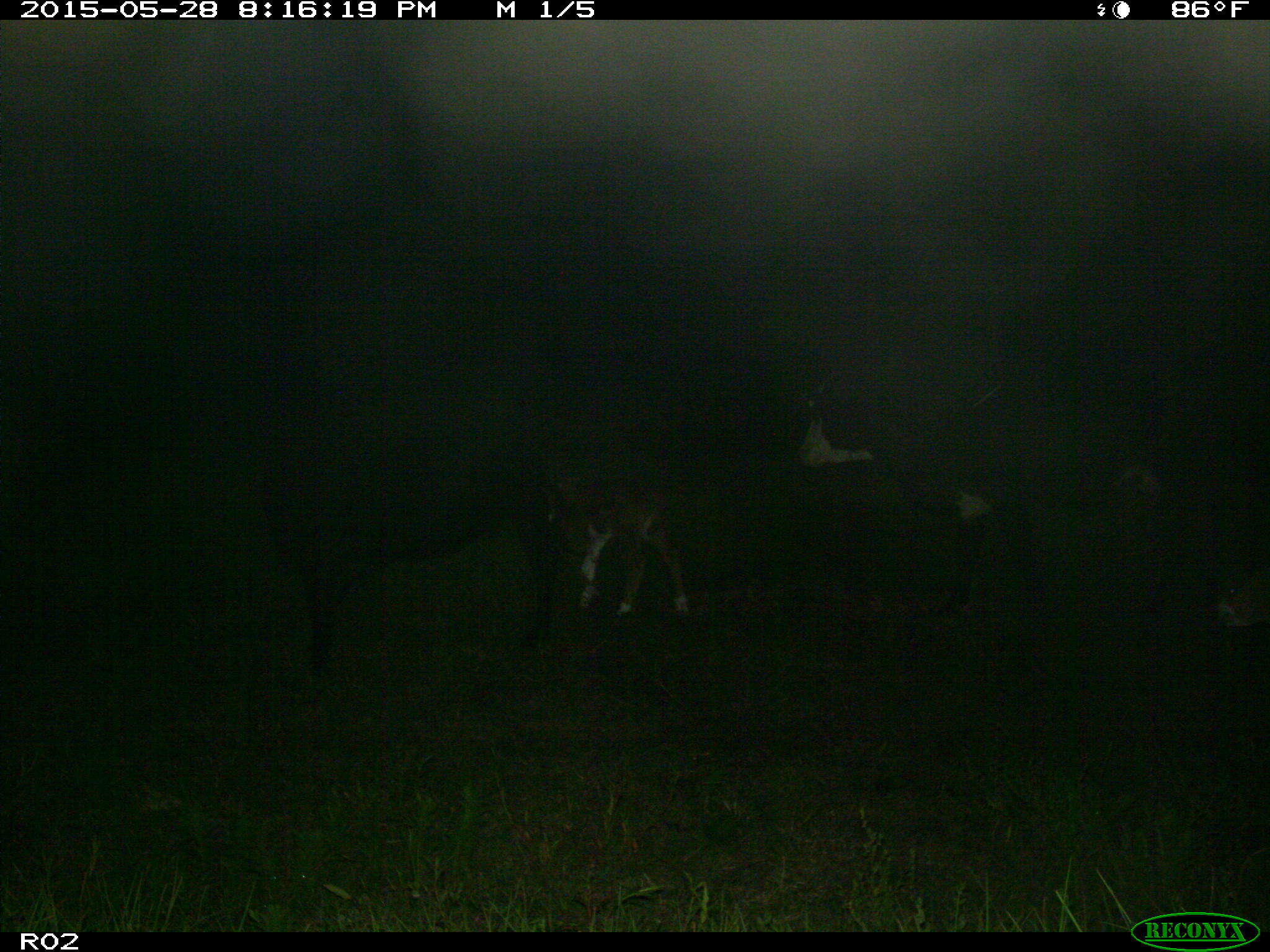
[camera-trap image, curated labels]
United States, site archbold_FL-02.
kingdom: Animalia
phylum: Chordata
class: Mammalia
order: Artiodactyla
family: Bovidae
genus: Bos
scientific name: Bos taurus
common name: domestic cow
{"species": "Bos taurus (domestic cow)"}